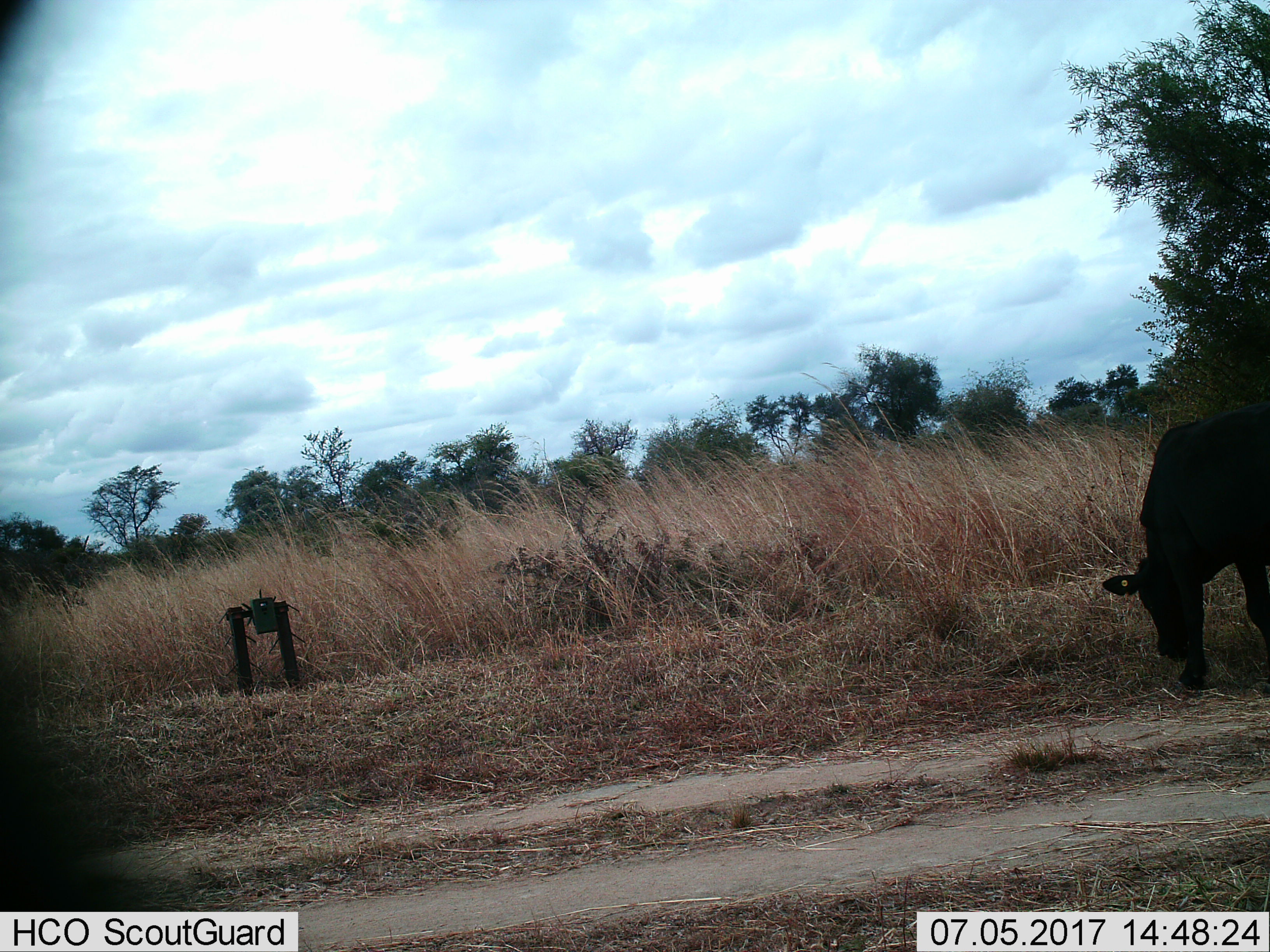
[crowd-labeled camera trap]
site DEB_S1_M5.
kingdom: Animalia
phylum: Chordata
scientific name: Vertebrata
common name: domestic animal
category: domesticanimal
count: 1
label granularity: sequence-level